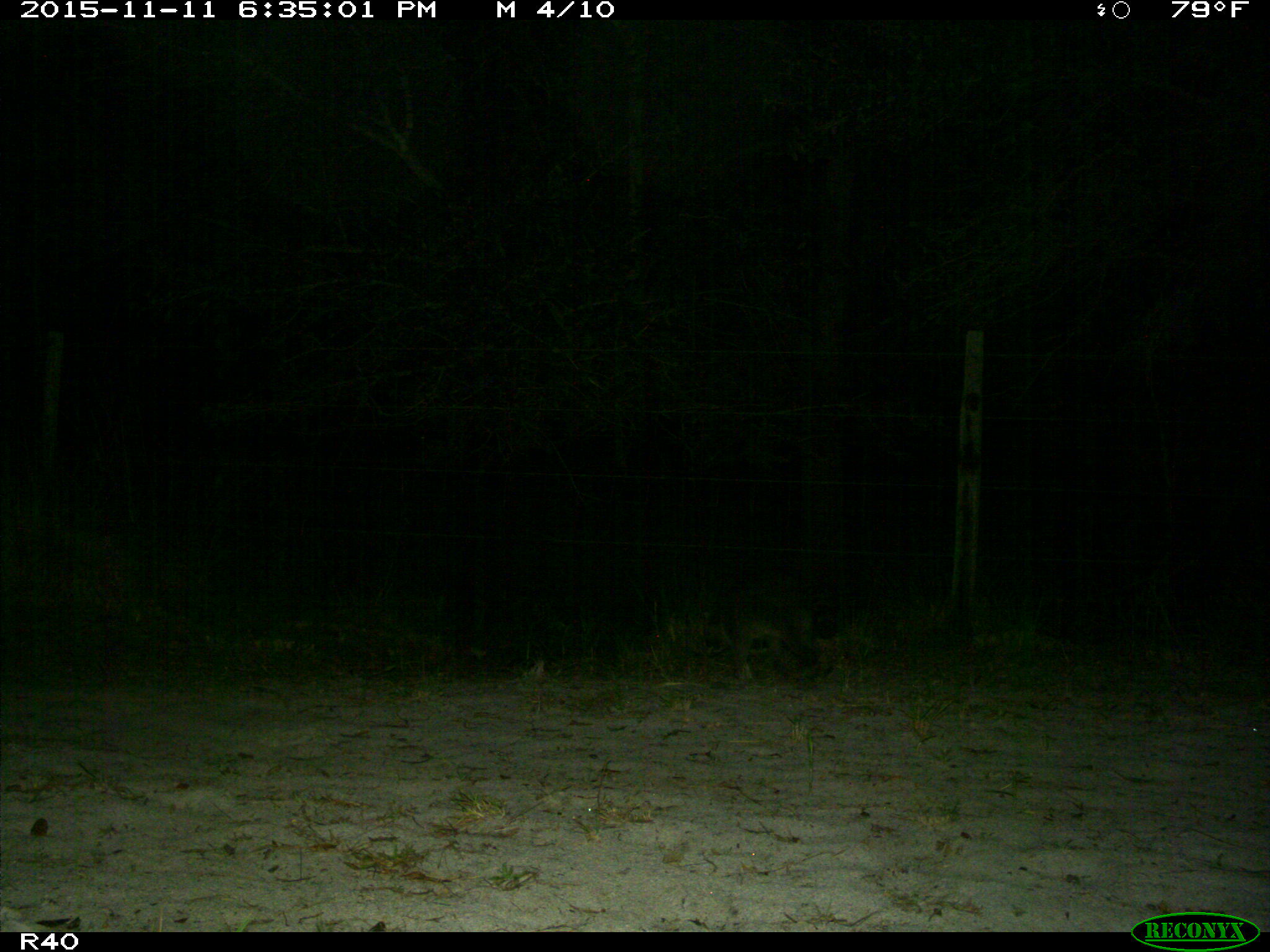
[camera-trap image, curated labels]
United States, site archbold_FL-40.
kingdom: Animalia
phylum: Chordata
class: Mammalia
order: Carnivora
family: Procyonidae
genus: Procyon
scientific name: Procyon lotor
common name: common raccoon